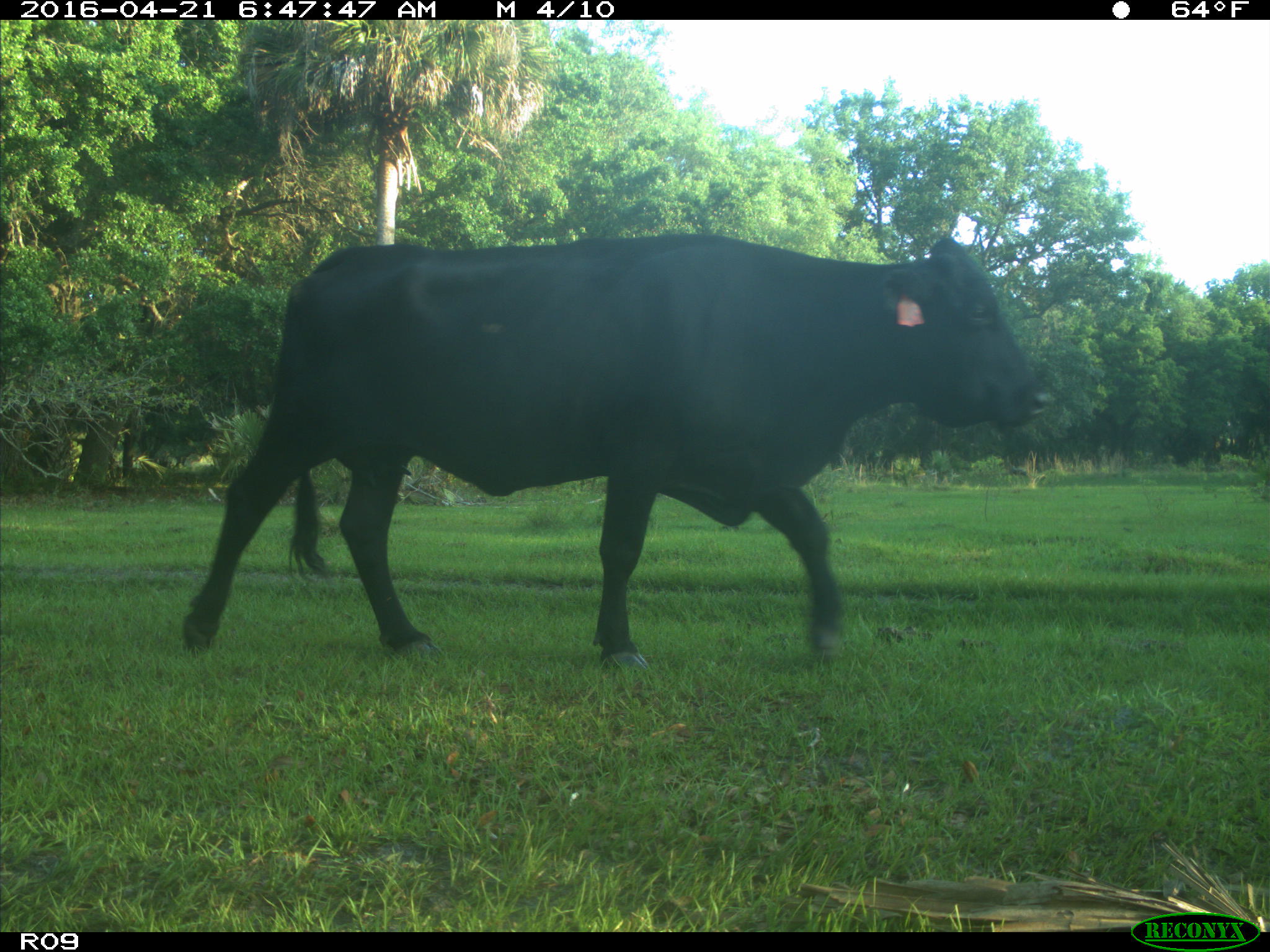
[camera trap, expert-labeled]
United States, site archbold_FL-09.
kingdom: Animalia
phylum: Chordata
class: Mammalia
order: Artiodactyla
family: Bovidae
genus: Bos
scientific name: Bos taurus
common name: domestic cow